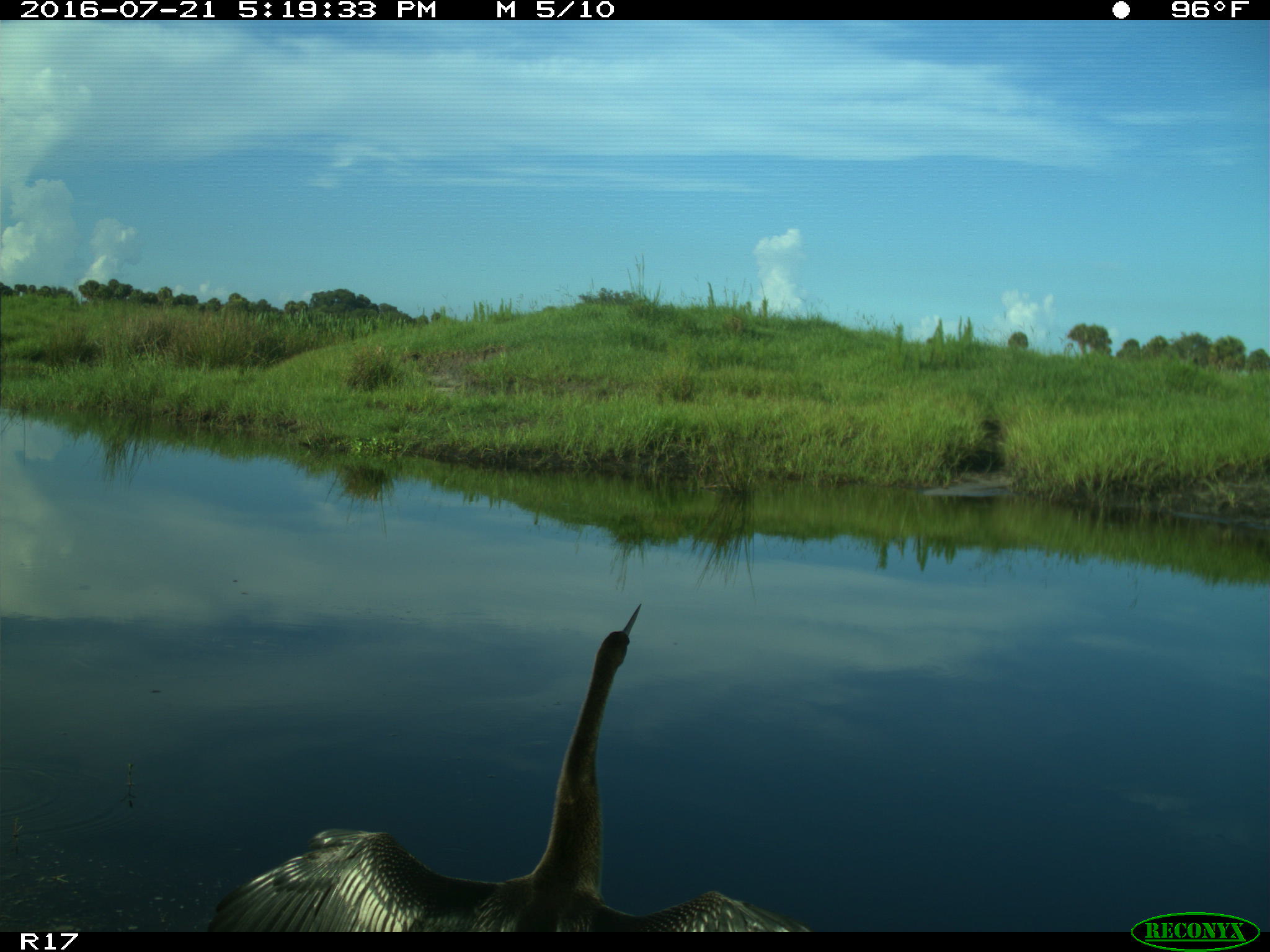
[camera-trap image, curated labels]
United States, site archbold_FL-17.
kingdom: Animalia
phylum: Chordata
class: Aves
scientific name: Aves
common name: birds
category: unidentified bird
Unidentified bird (birds) (Aves).